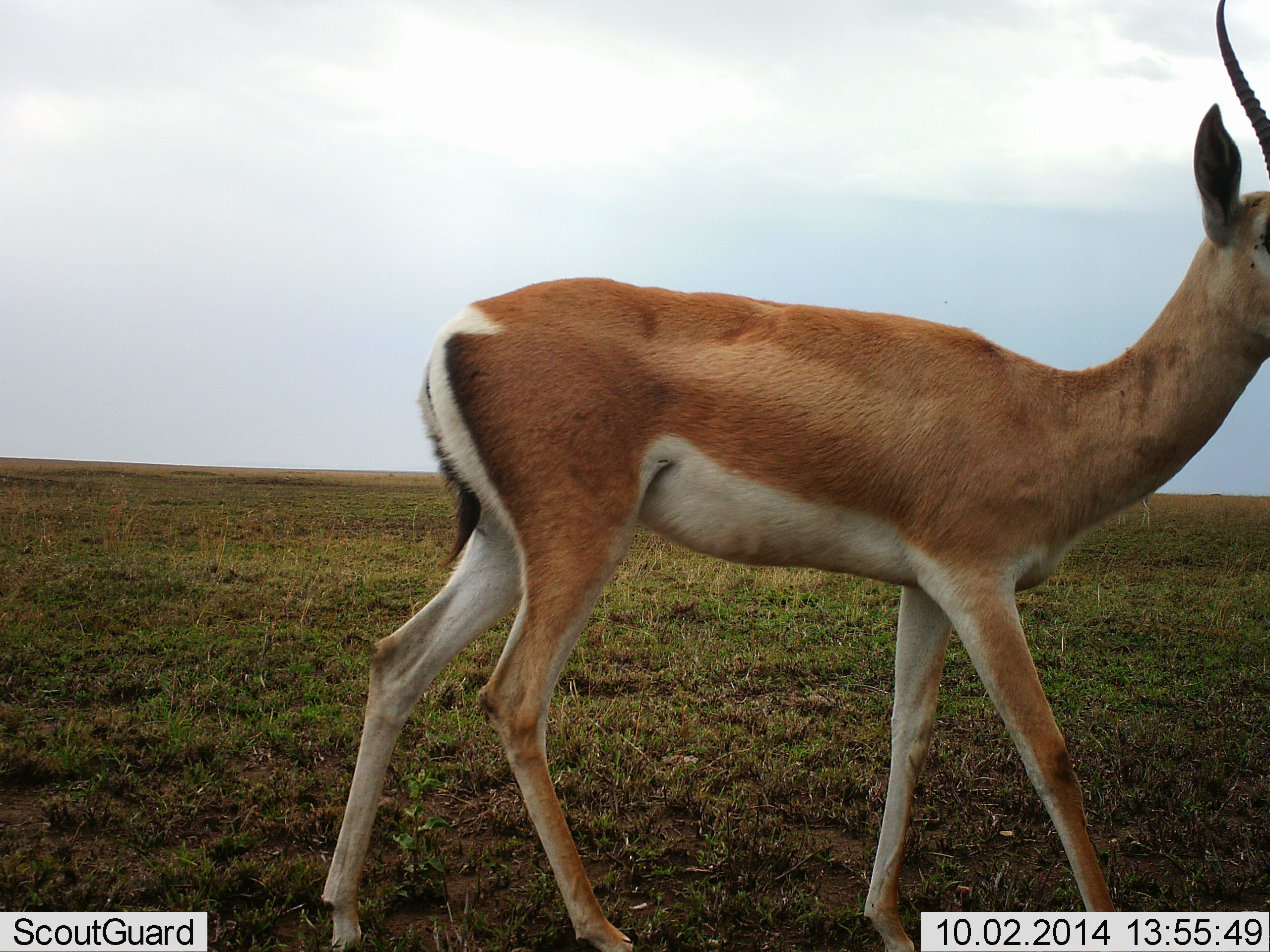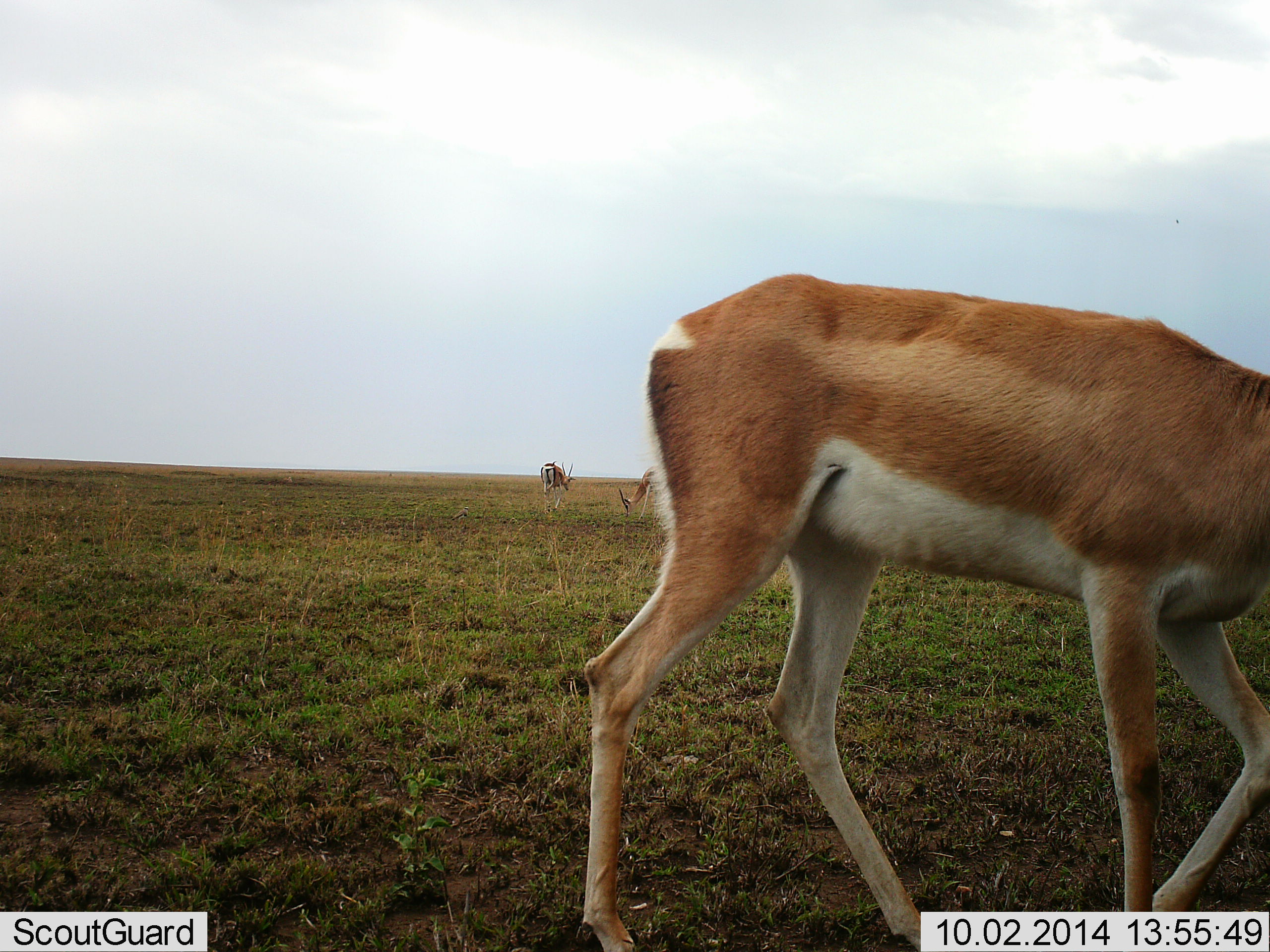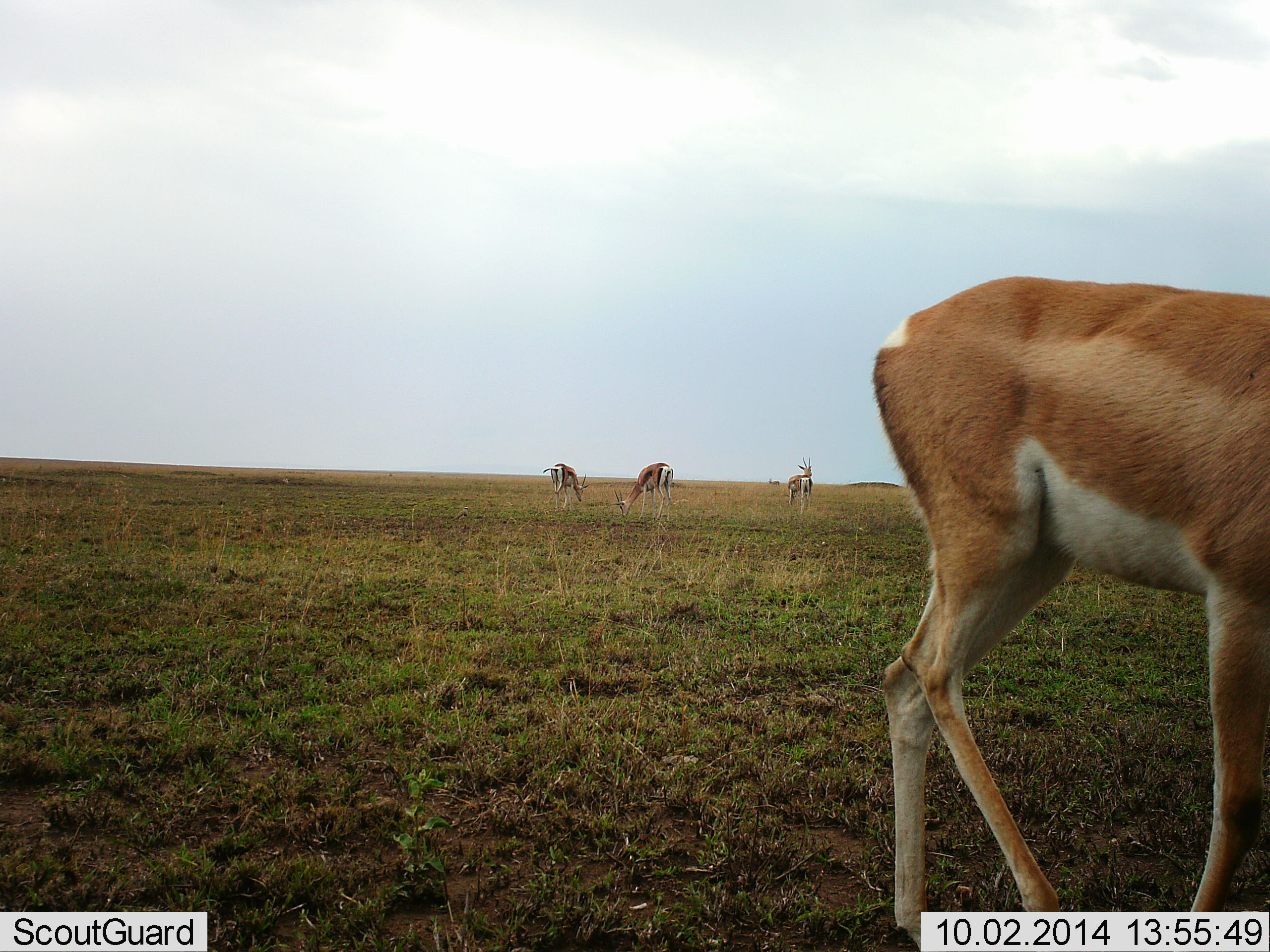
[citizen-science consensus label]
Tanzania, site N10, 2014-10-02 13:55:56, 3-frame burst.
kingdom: Animalia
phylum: Chordata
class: Mammalia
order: Artiodactyla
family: Bovidae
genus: Nanger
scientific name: Nanger granti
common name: grant's gazelle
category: gazellegrants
Gazellegrants (grant's gazelle) (Nanger granti), count 4. Behavior (volunteer vote fractions): standing 50%, resting 0%, moving 70%, interacting 0%. Young present (vote fraction): 0%. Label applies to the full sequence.